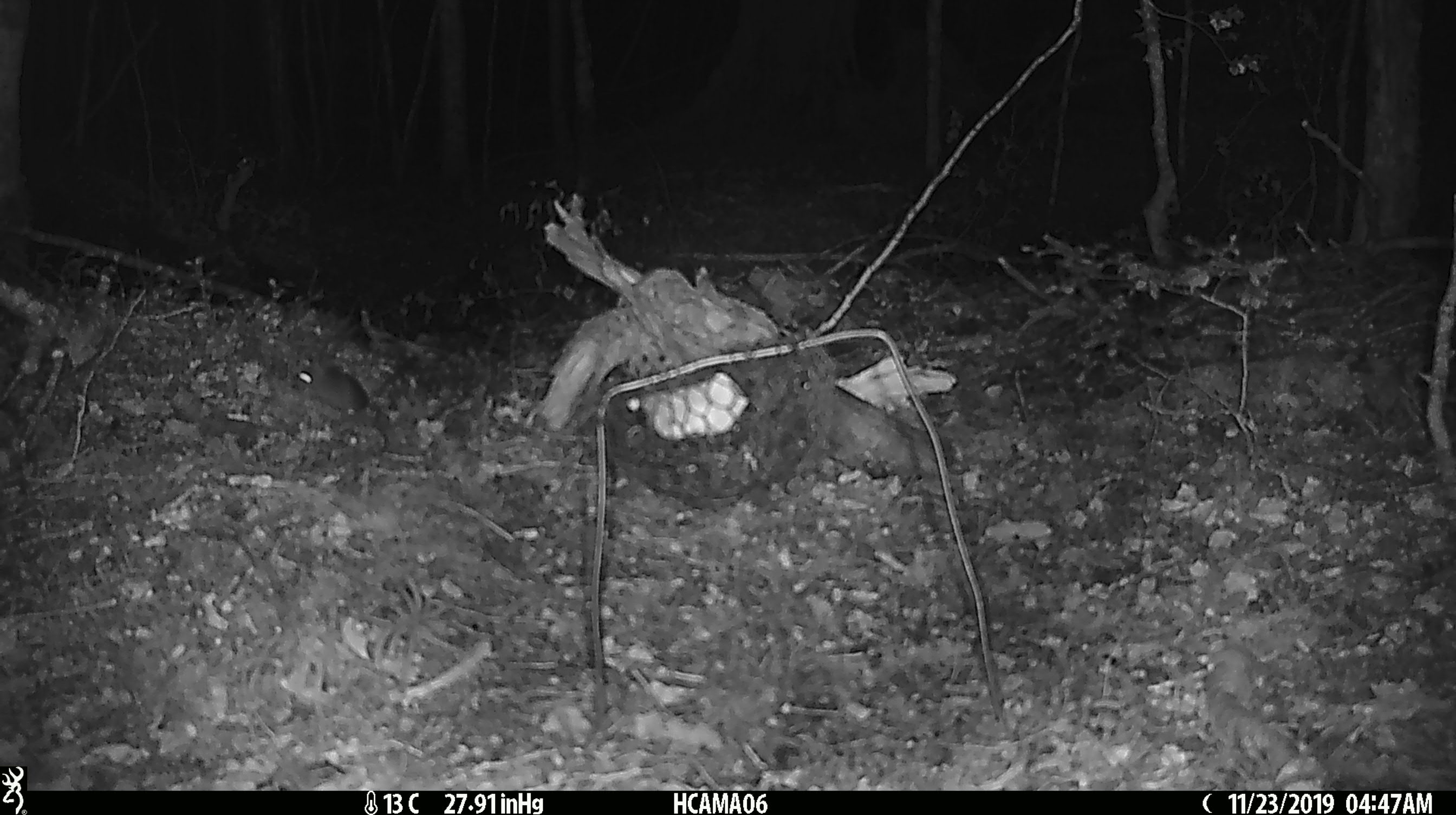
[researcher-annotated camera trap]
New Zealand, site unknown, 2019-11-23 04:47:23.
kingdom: Animalia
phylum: Chordata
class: Mammalia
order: Rodentia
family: Muridae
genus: Mus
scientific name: Mus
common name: mouse